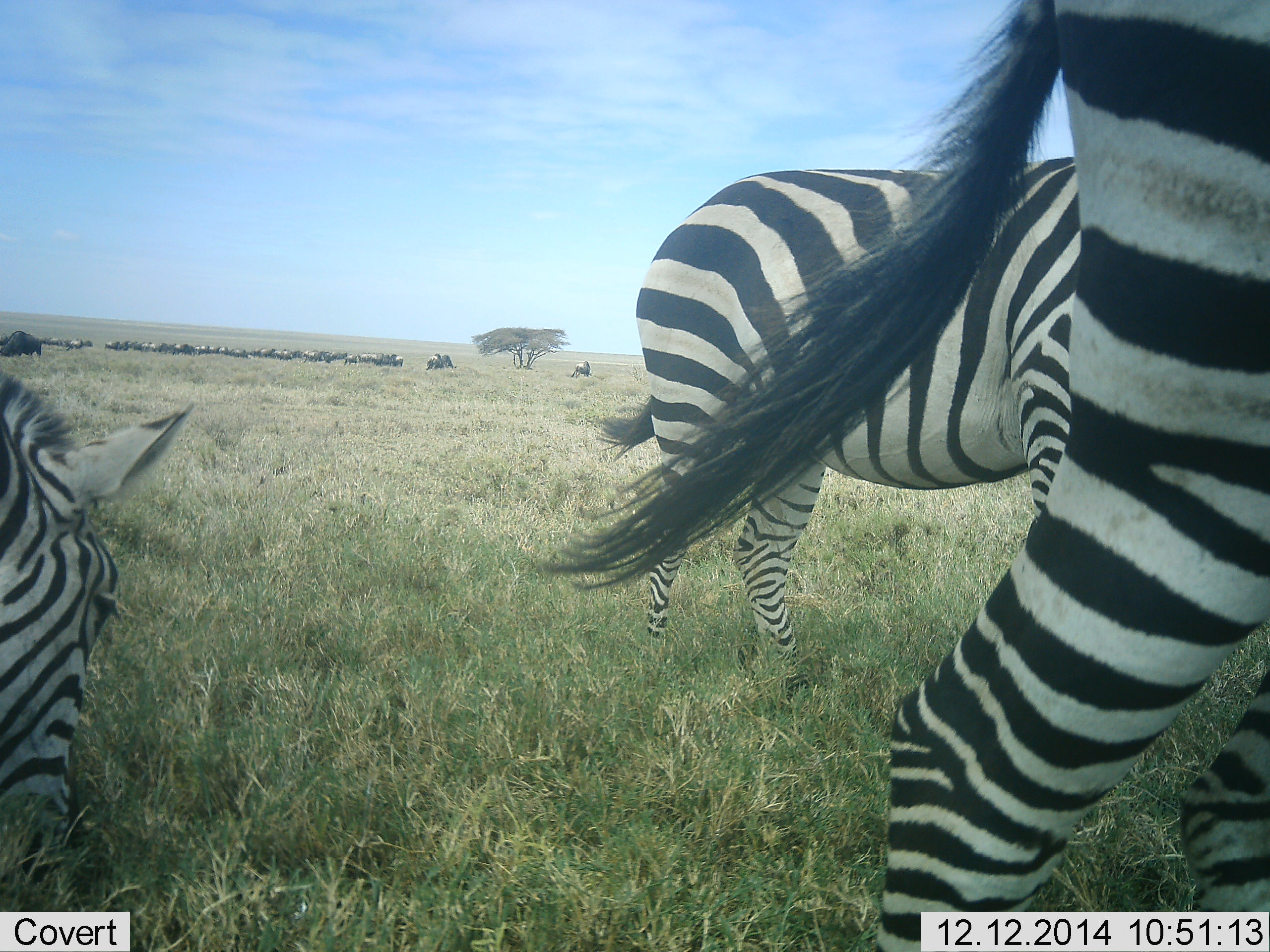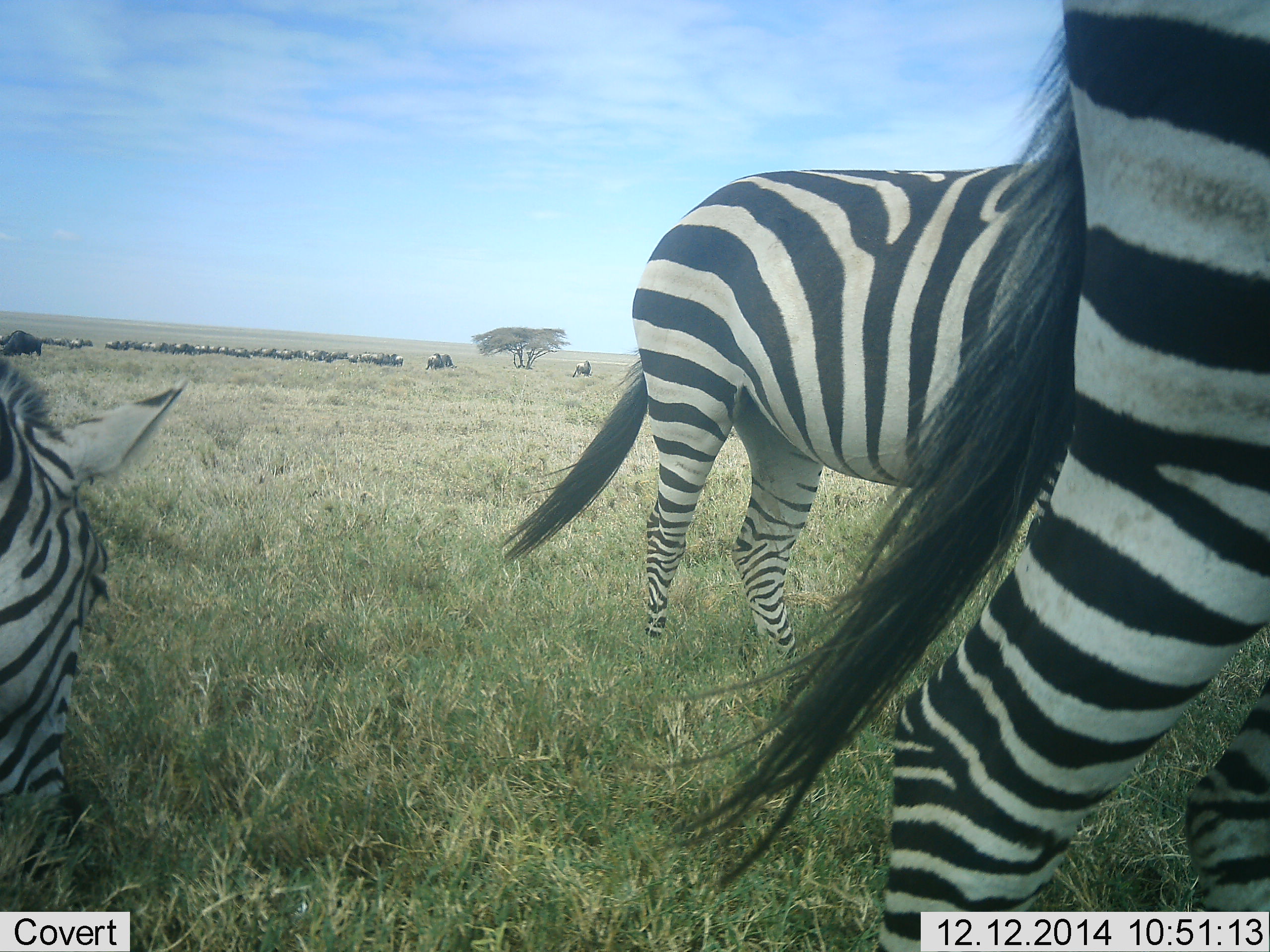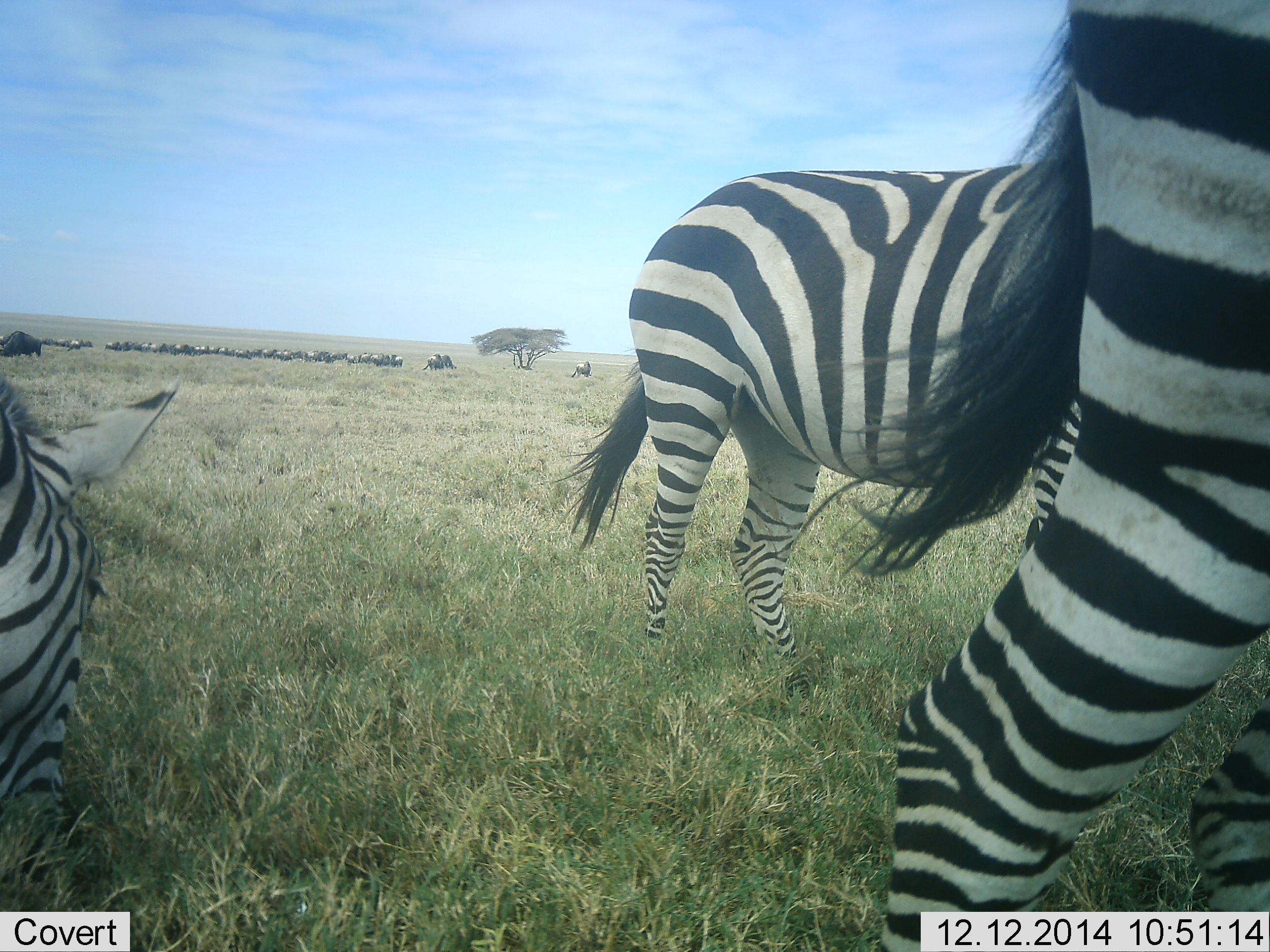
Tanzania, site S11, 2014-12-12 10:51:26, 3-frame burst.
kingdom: Animalia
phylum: Chordata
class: Mammalia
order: Artiodactyla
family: Bovidae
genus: Connochaetes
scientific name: Connochaetes taurinus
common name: blue wildebeest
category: wildebeest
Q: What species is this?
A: Wildebeest (blue wildebeest) (Connochaetes taurinus).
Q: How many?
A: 11-50.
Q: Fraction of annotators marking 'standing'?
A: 30%.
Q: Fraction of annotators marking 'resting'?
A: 10%.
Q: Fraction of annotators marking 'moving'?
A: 30%.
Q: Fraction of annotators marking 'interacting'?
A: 0%.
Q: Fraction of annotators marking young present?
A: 0%.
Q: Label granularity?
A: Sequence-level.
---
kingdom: Animalia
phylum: Chordata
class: Mammalia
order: Perissodactyla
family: Equidae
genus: Equus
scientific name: Equus quagga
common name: plains zebra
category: zebra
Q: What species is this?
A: Zebra (plains zebra) (Equus quagga).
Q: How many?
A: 3.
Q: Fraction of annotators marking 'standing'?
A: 38%.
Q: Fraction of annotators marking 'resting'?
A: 0%.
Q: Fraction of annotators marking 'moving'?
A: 31%.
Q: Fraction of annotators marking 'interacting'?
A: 0%.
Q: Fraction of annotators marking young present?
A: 0%.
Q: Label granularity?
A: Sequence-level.